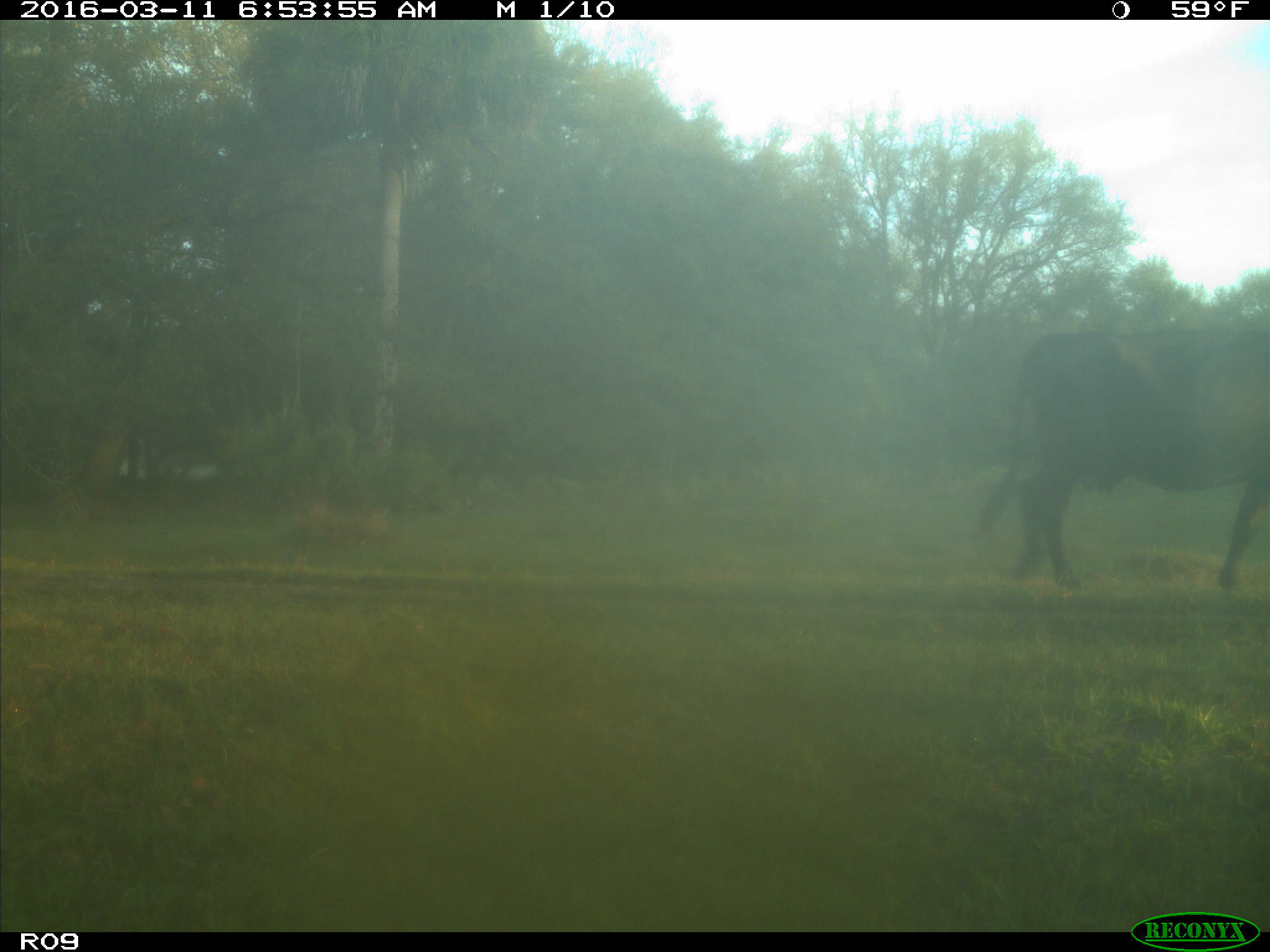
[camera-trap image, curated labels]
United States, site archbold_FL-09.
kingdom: Animalia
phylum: Chordata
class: Mammalia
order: Artiodactyla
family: Bovidae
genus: Bos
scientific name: Bos taurus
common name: domestic cow